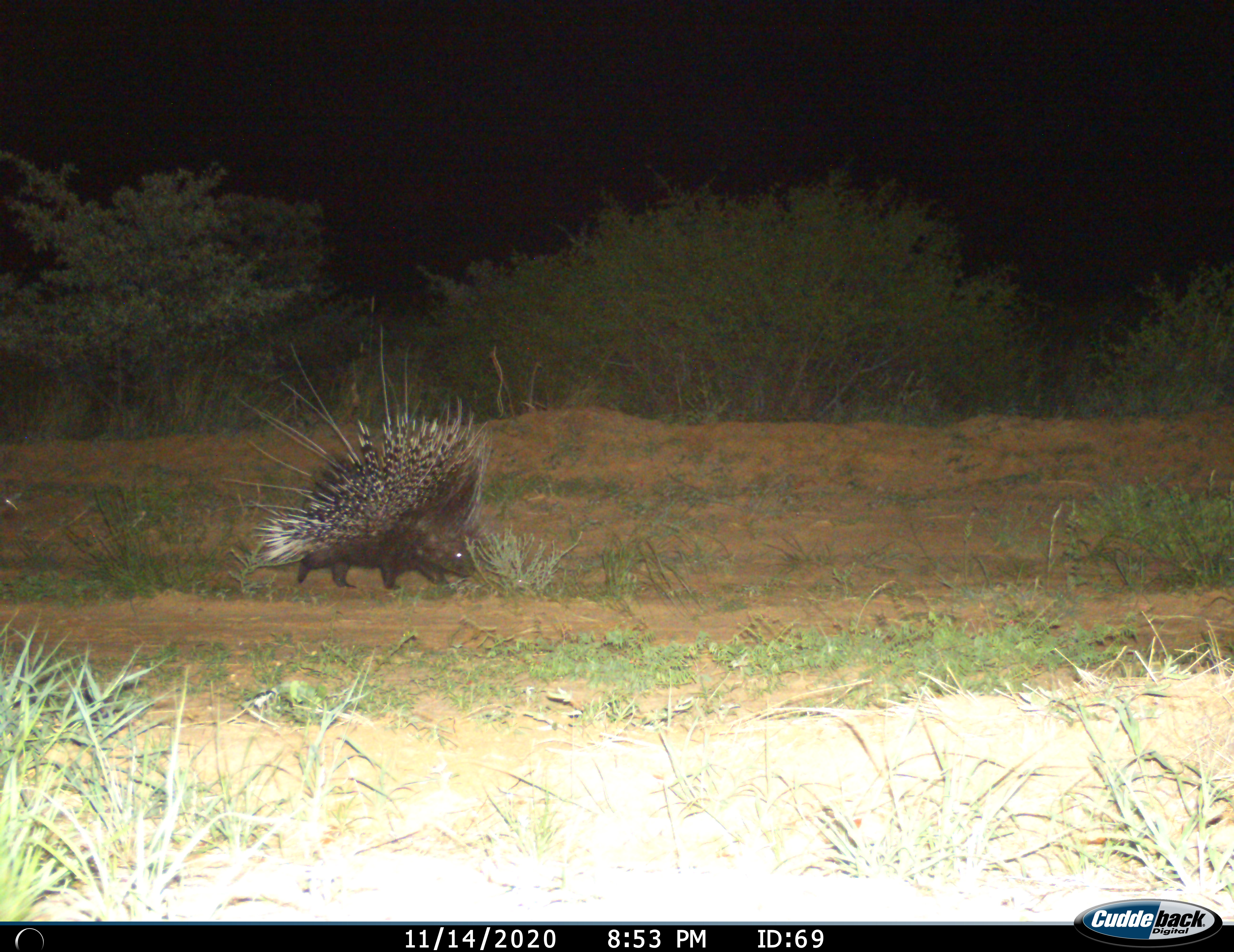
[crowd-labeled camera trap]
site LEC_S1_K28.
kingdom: Animalia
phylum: Chordata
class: Mammalia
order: Rodentia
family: Hystricidae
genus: Hystrix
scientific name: Hystrix cristata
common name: crested porcupine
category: porcupine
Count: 1.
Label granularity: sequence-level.